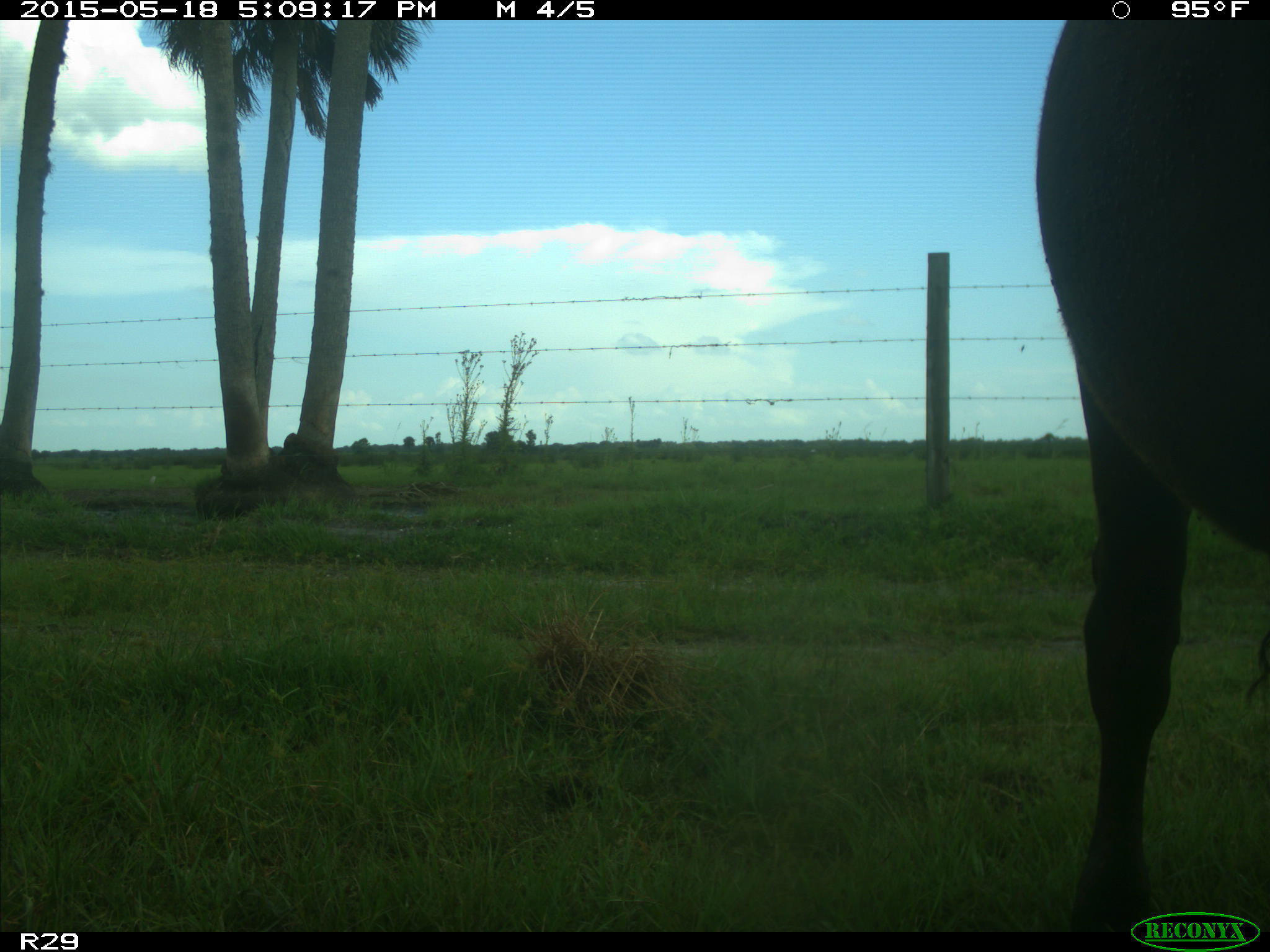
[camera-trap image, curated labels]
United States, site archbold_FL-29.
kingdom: Animalia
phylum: Chordata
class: Mammalia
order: Artiodactyla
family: Bovidae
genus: Bos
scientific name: Bos taurus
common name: domestic cow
Bos taurus (domestic cow).